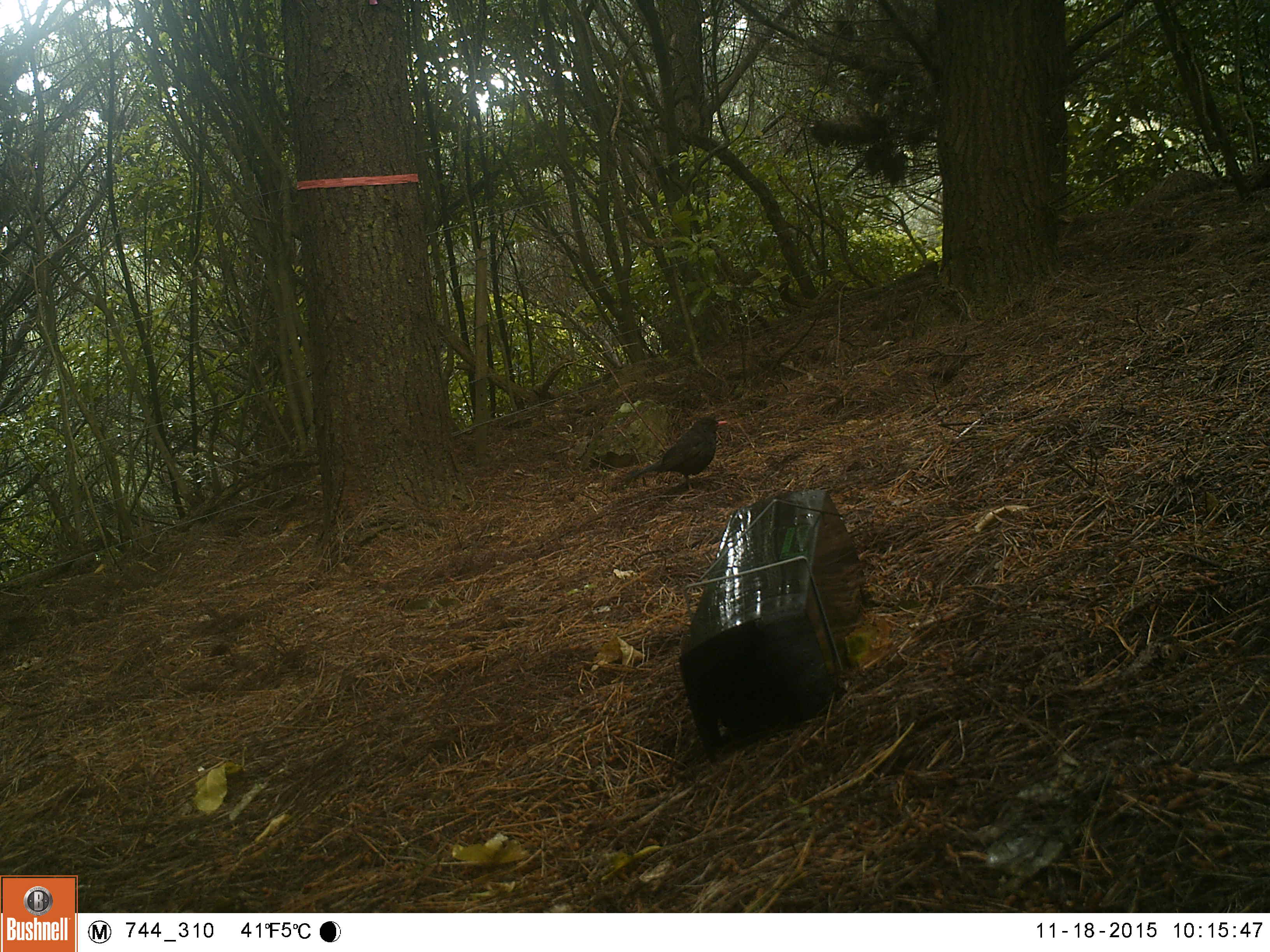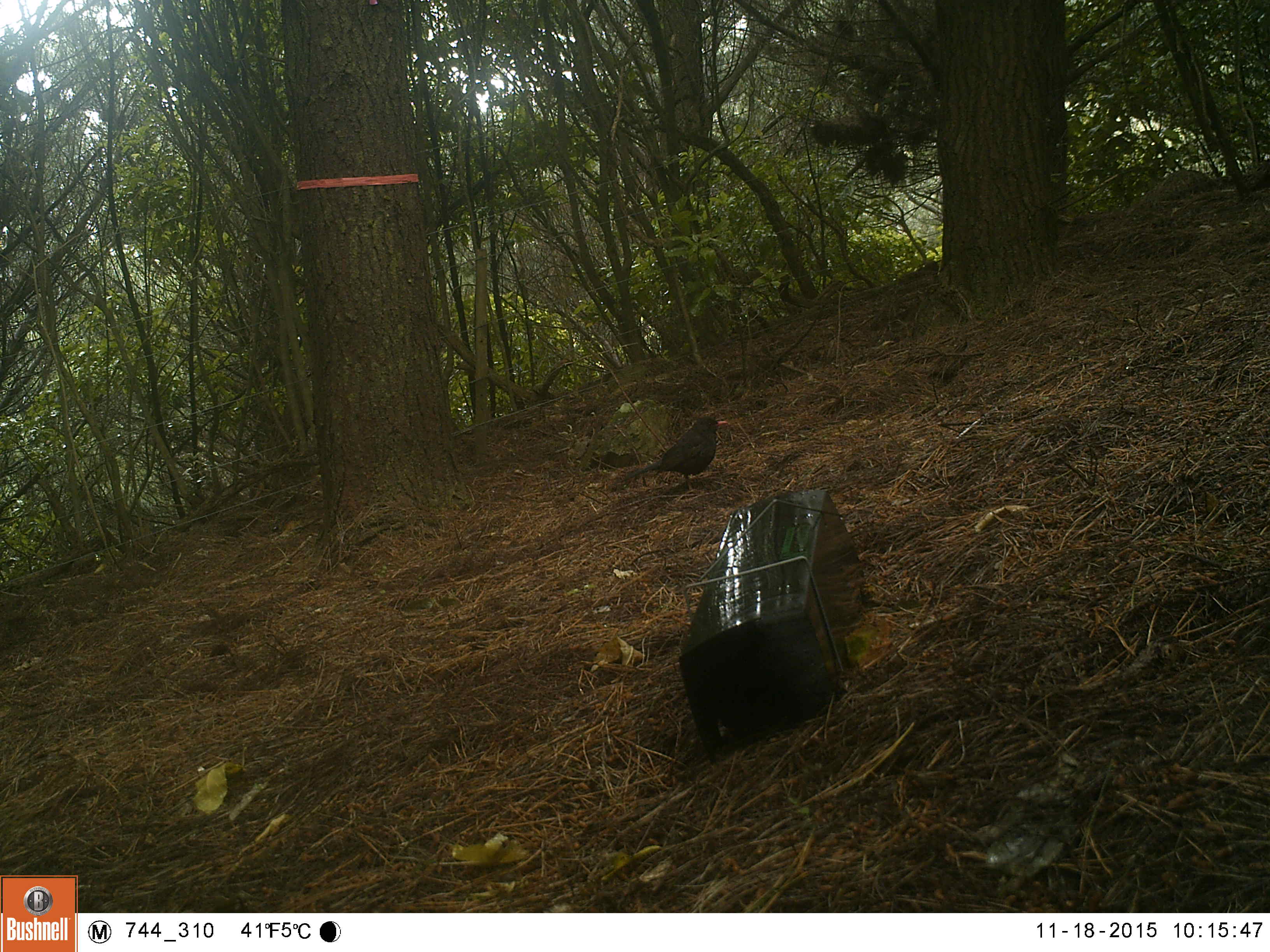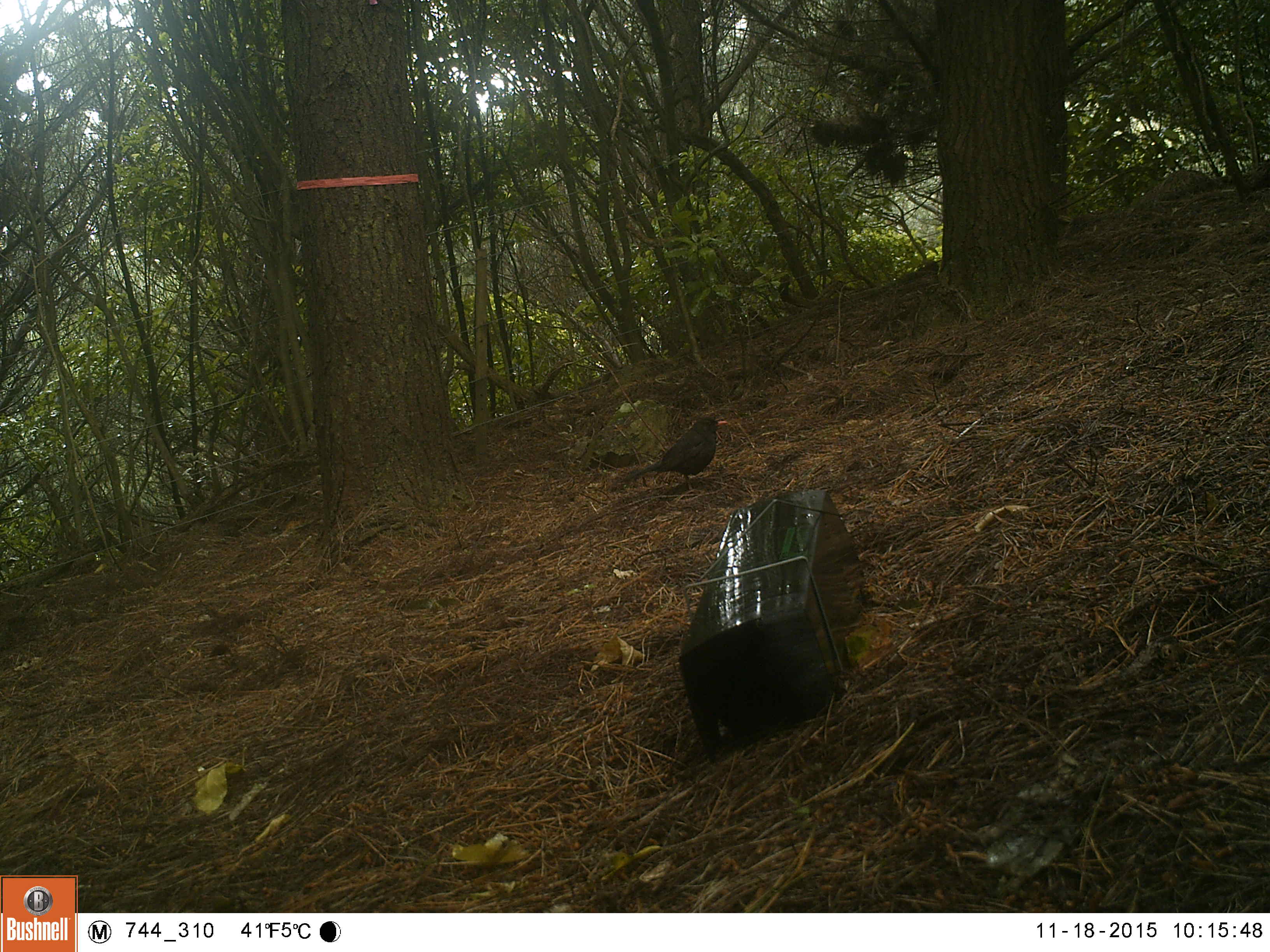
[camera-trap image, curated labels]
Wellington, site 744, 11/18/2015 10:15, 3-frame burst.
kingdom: Animalia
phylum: Chordata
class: Aves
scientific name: Aves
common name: bird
Bird (Aves).